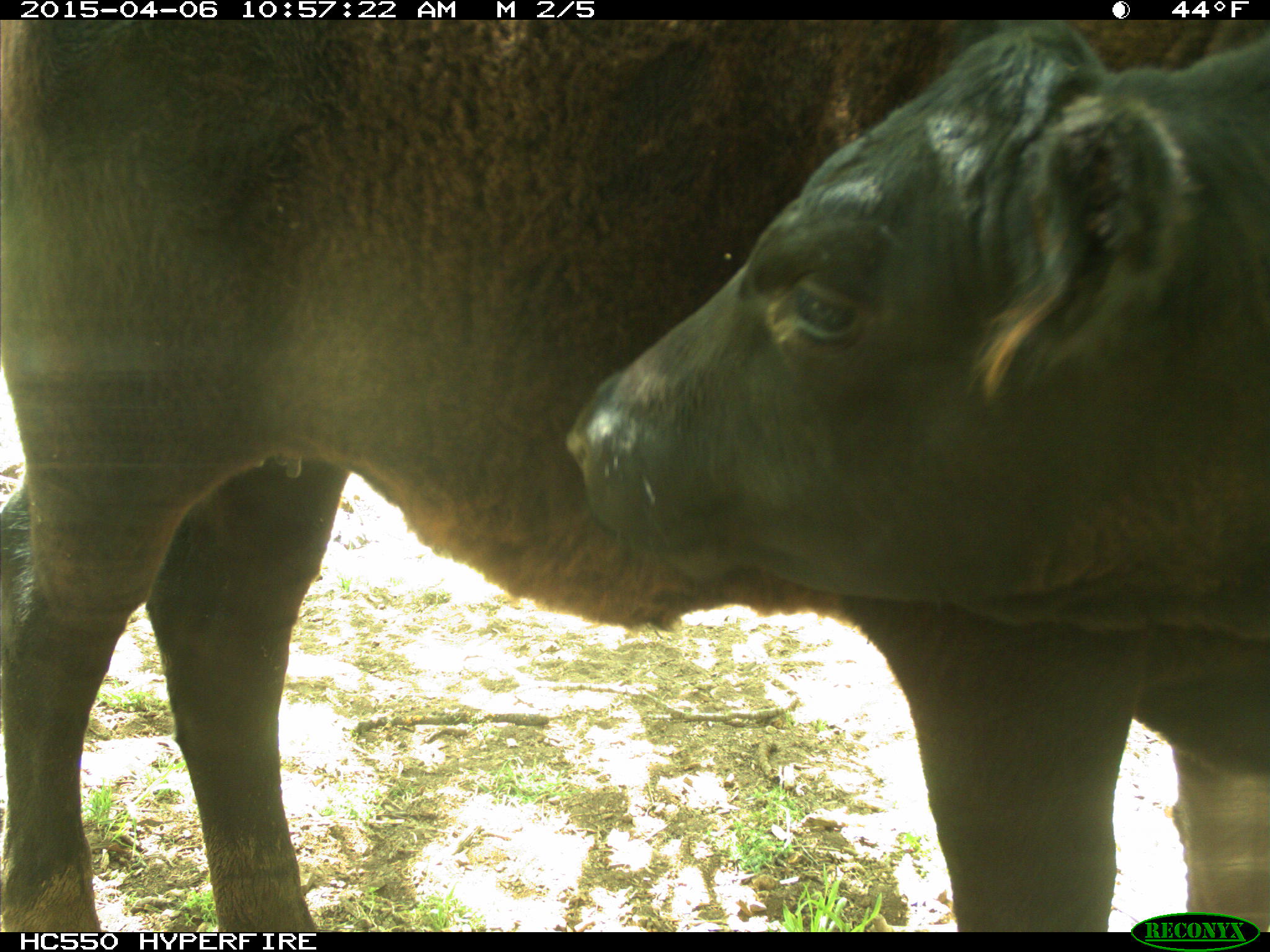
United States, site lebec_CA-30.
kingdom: Animalia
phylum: Chordata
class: Mammalia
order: Artiodactyla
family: Bovidae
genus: Bos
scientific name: Bos taurus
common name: domestic cow